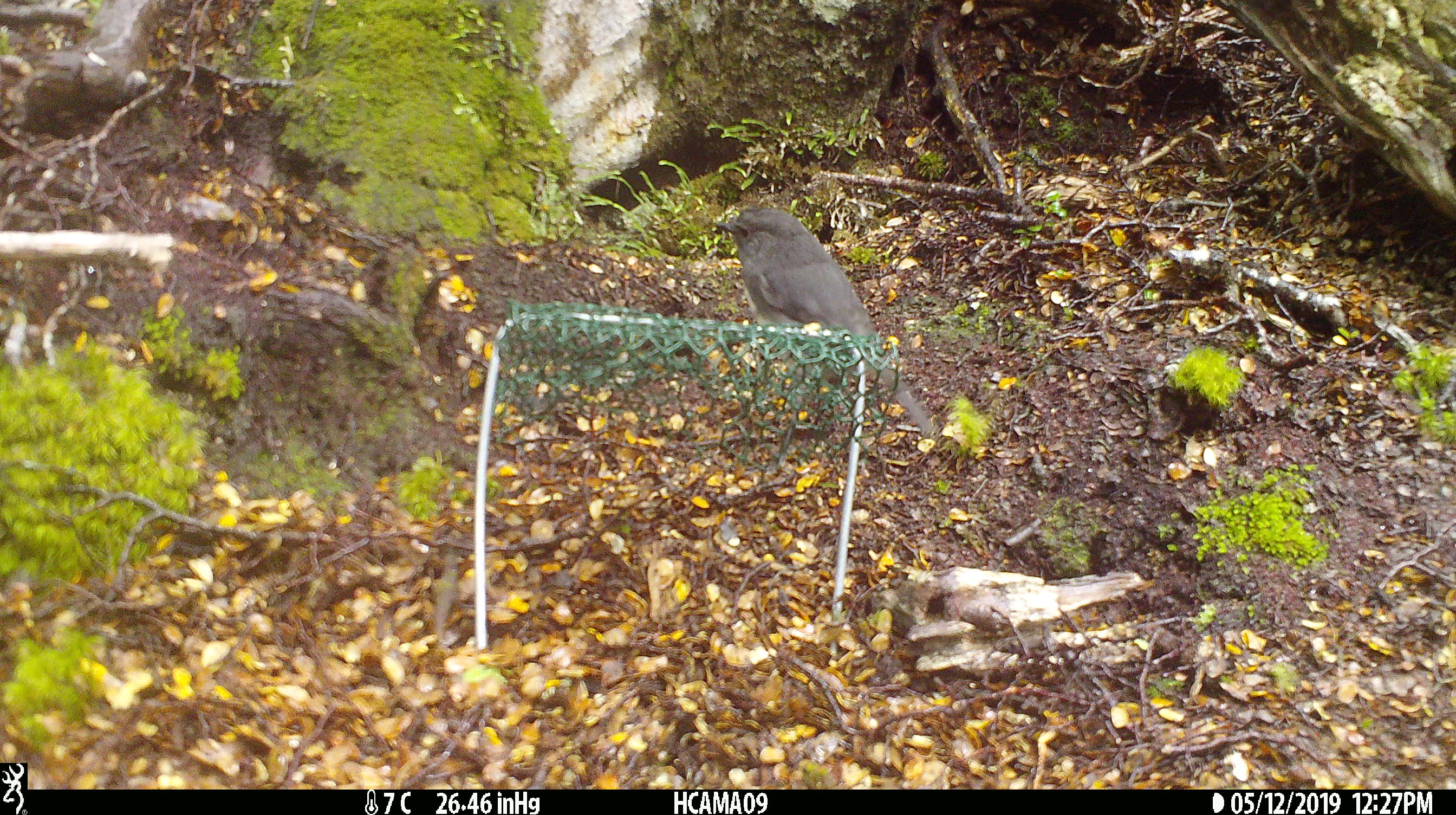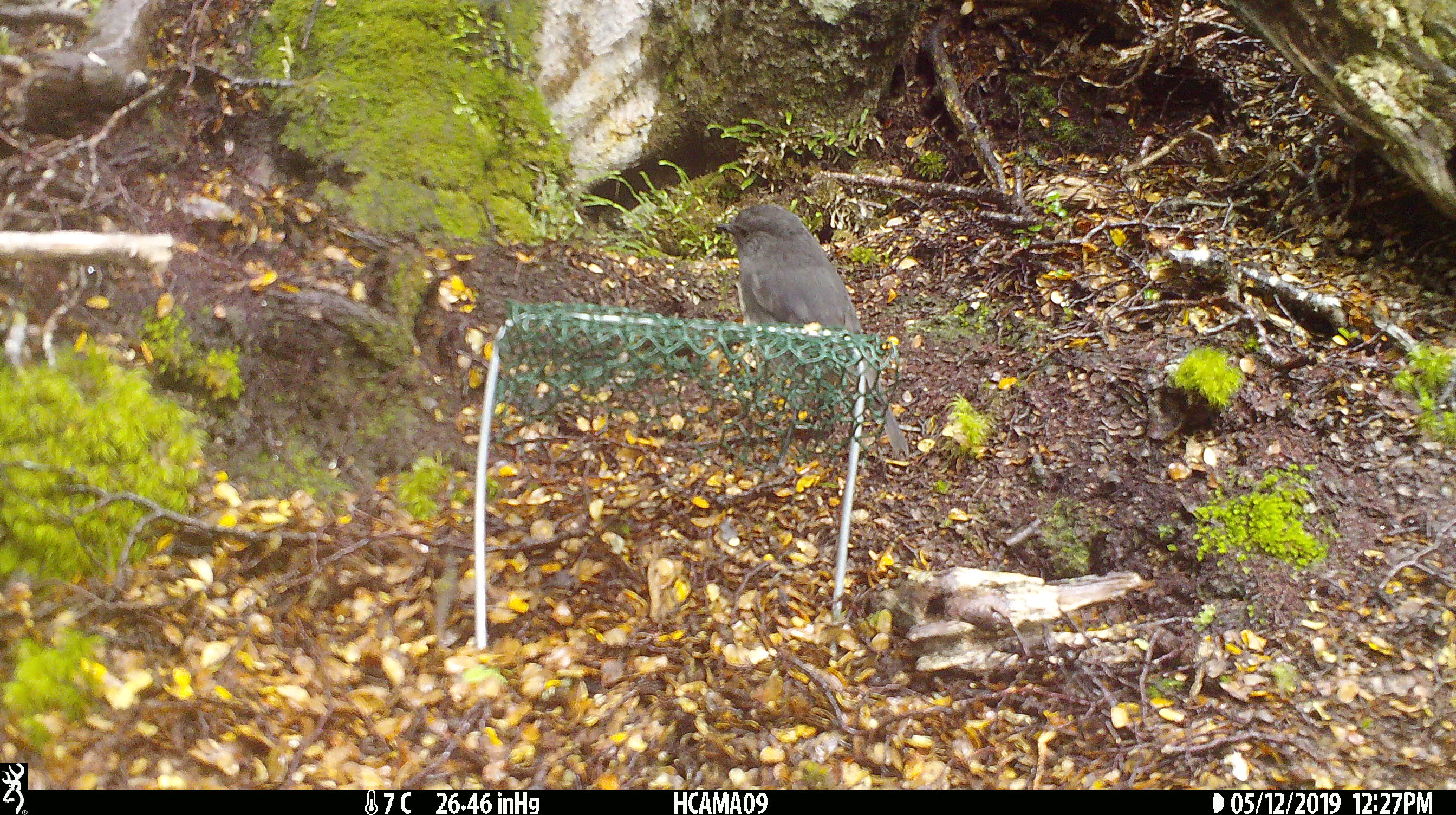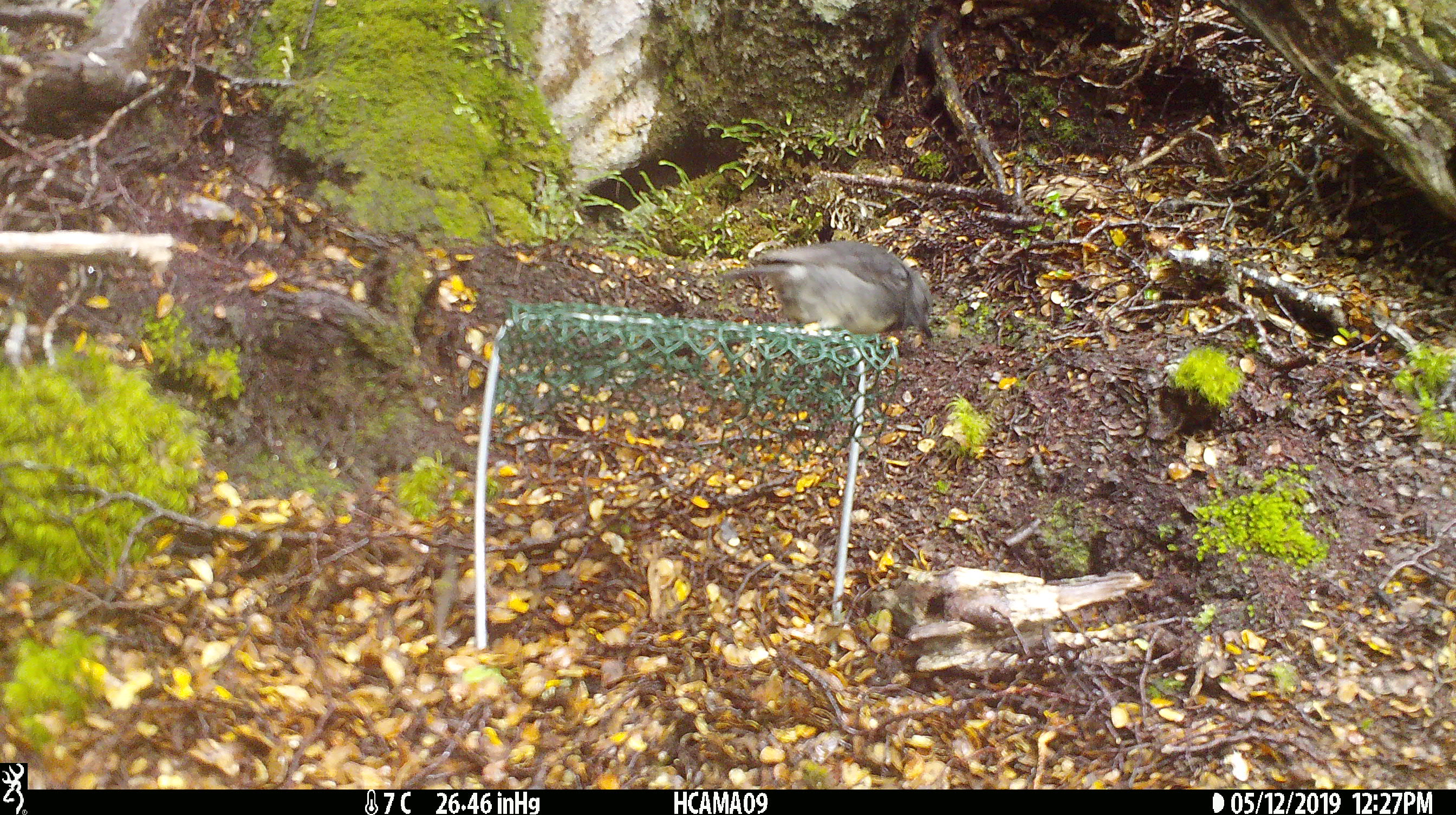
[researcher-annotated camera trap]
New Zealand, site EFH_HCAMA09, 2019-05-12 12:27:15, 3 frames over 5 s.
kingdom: Animalia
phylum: Chordata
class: Aves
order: Passeriformes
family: Petroicidae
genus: Petroica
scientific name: Petroica australis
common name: new zealand robin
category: robin